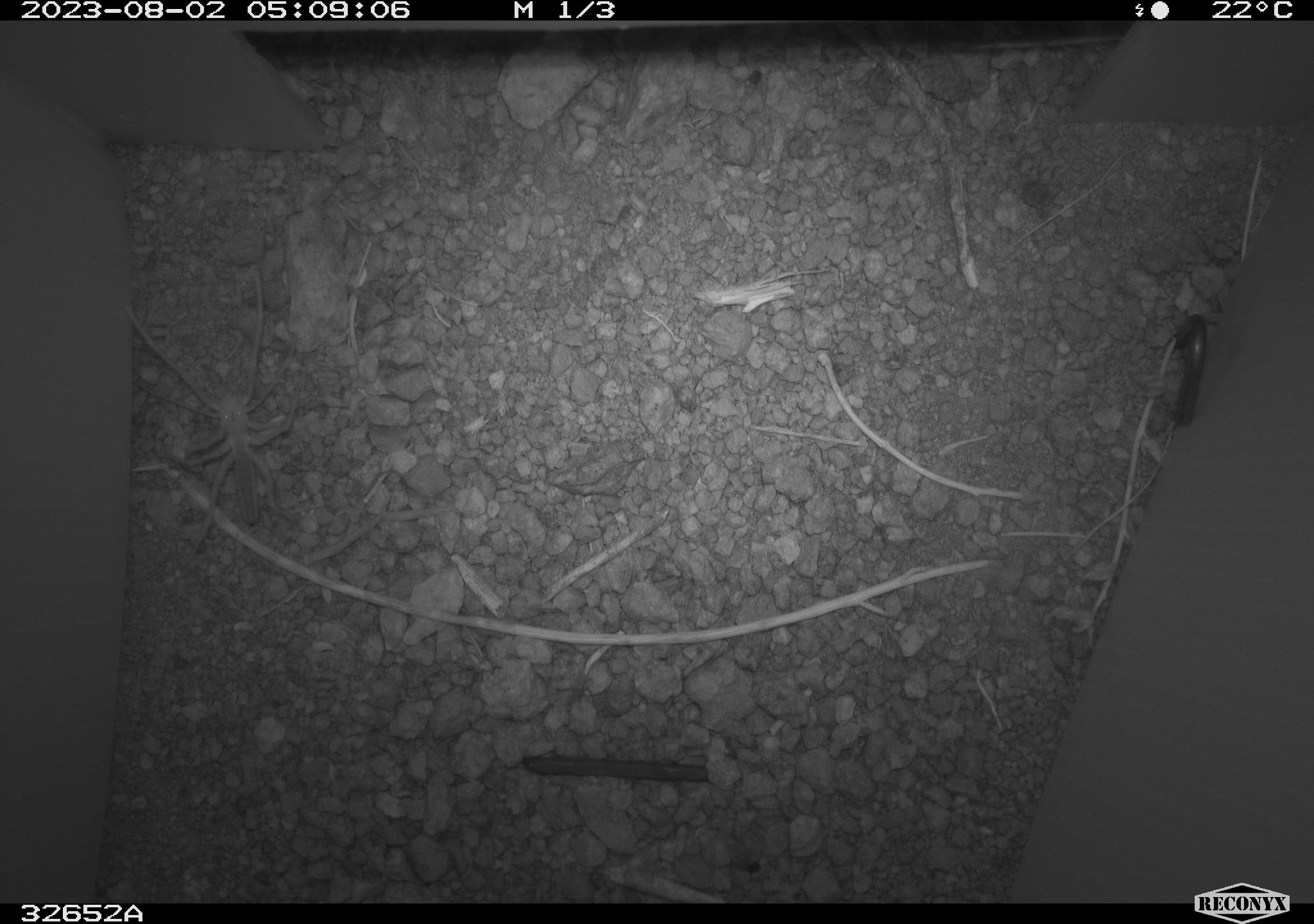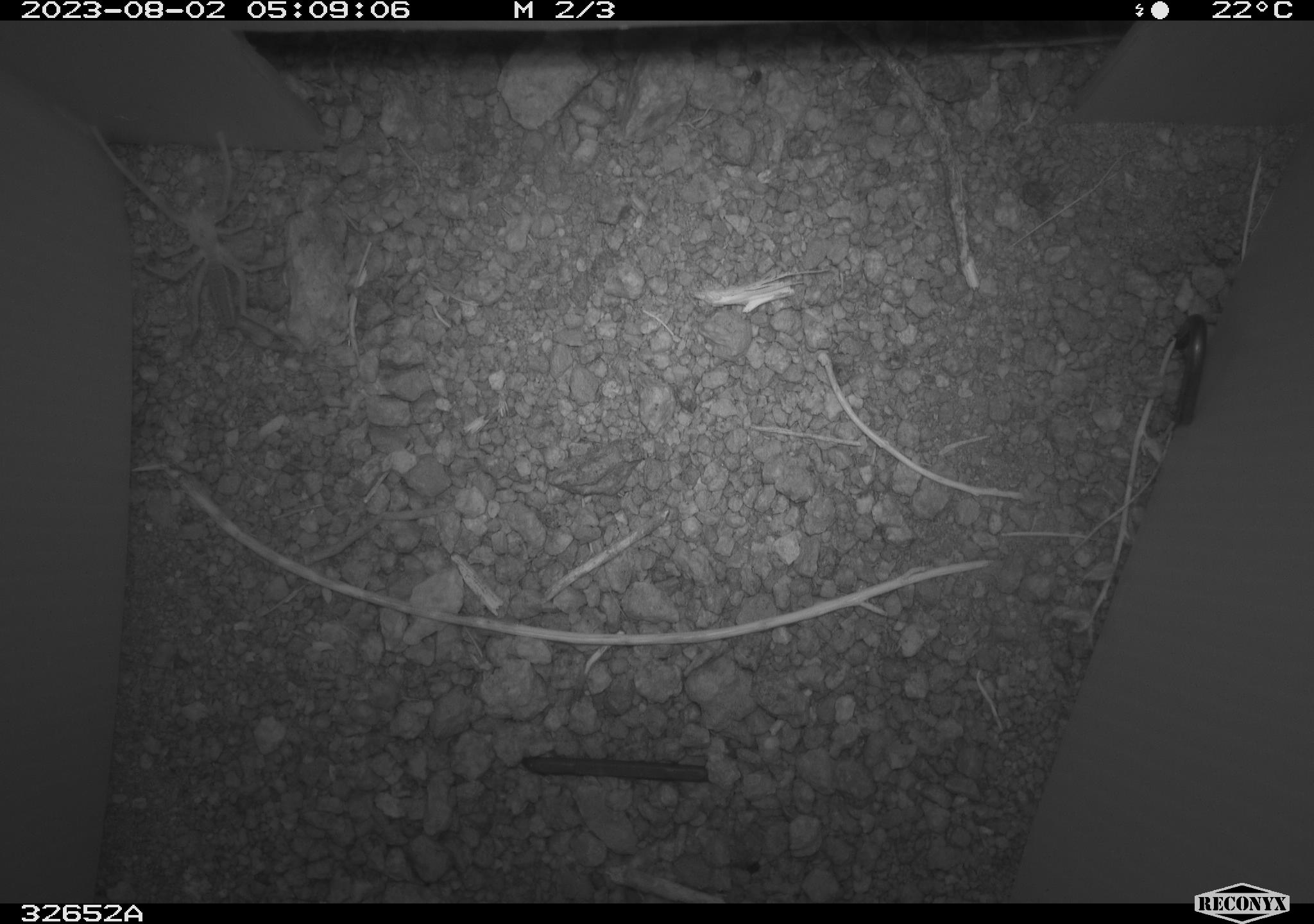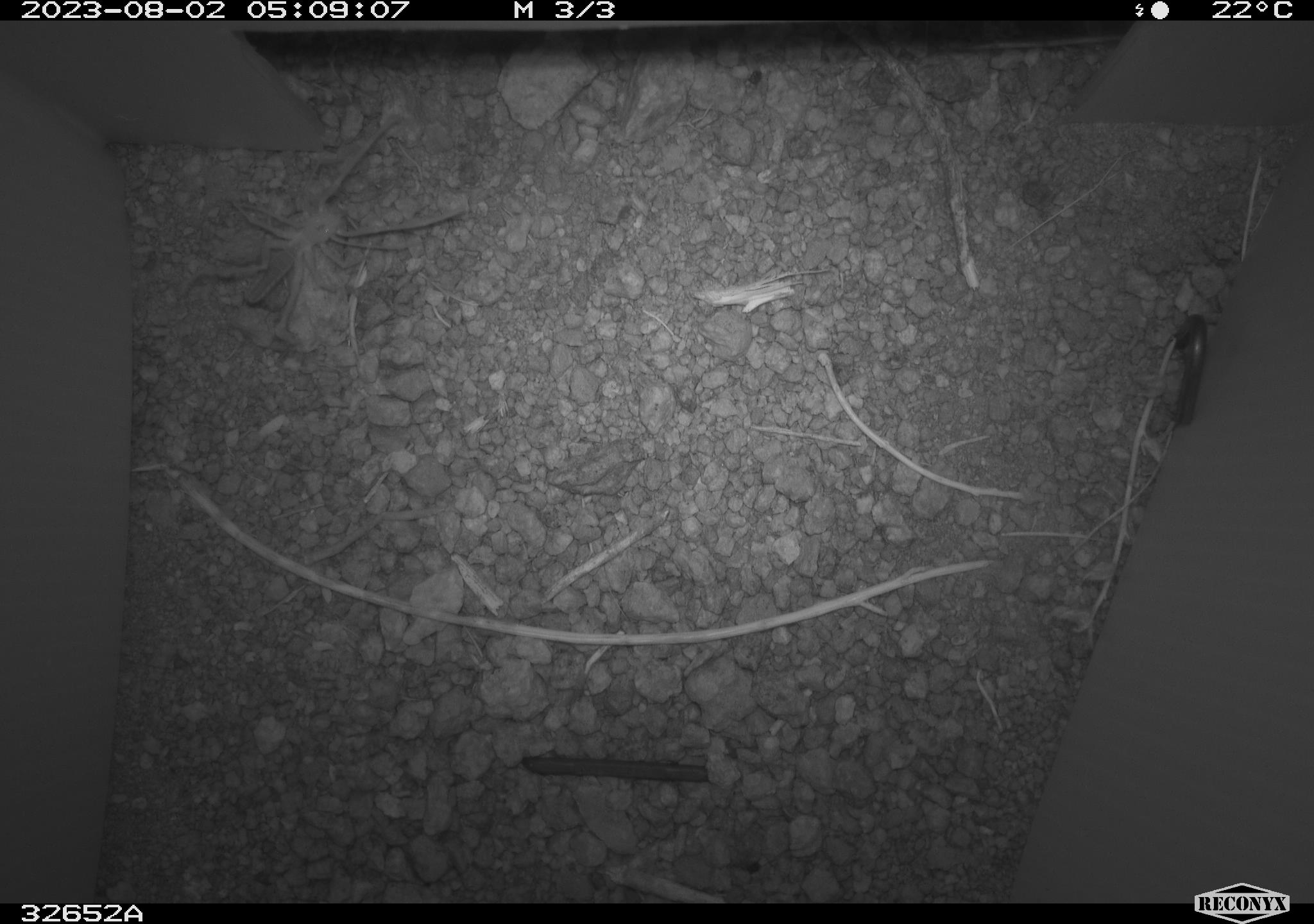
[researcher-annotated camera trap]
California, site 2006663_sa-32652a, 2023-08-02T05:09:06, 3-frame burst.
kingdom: Animalia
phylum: Arthropoda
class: Arachnida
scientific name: Arachnida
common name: arachnids